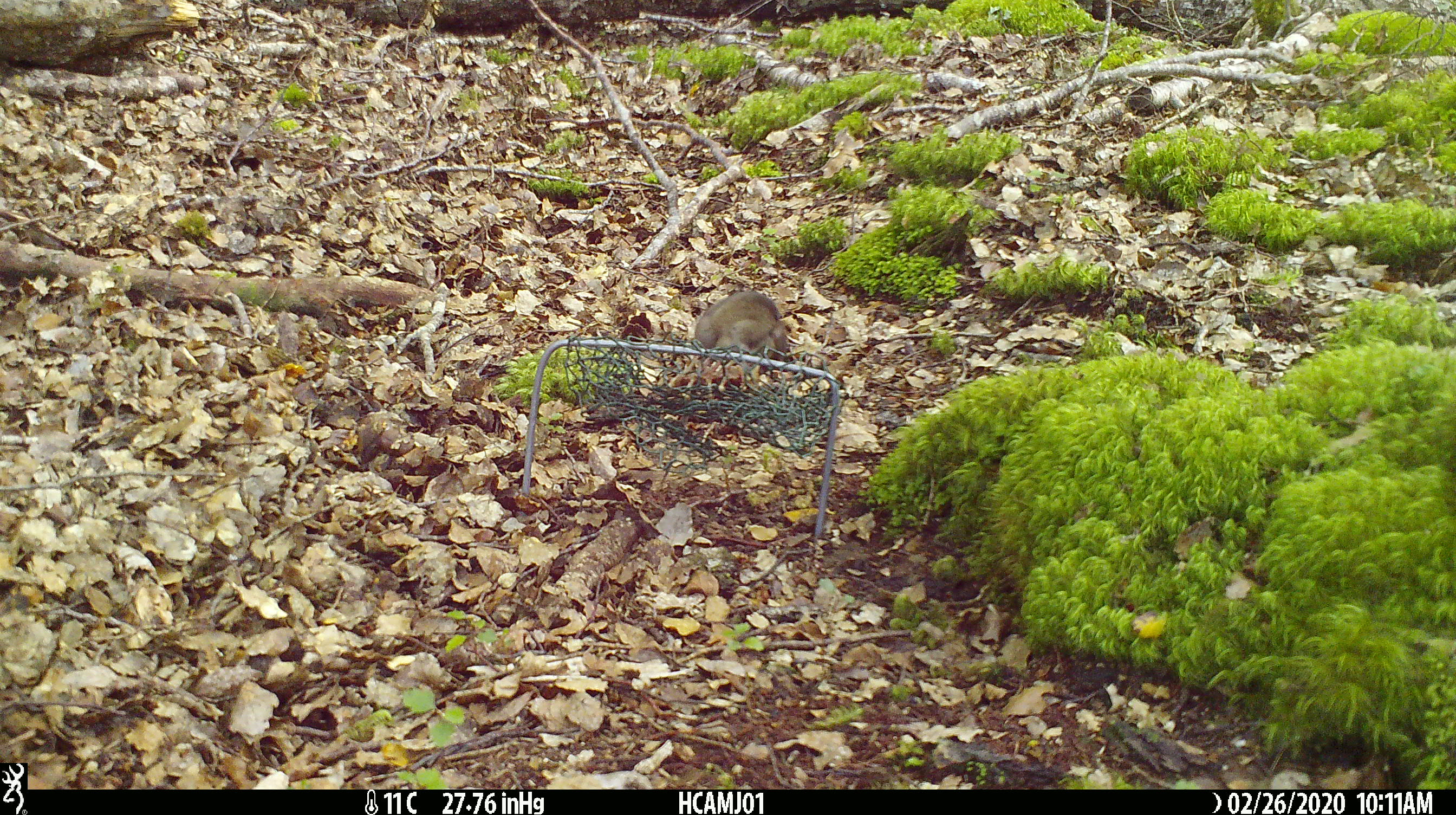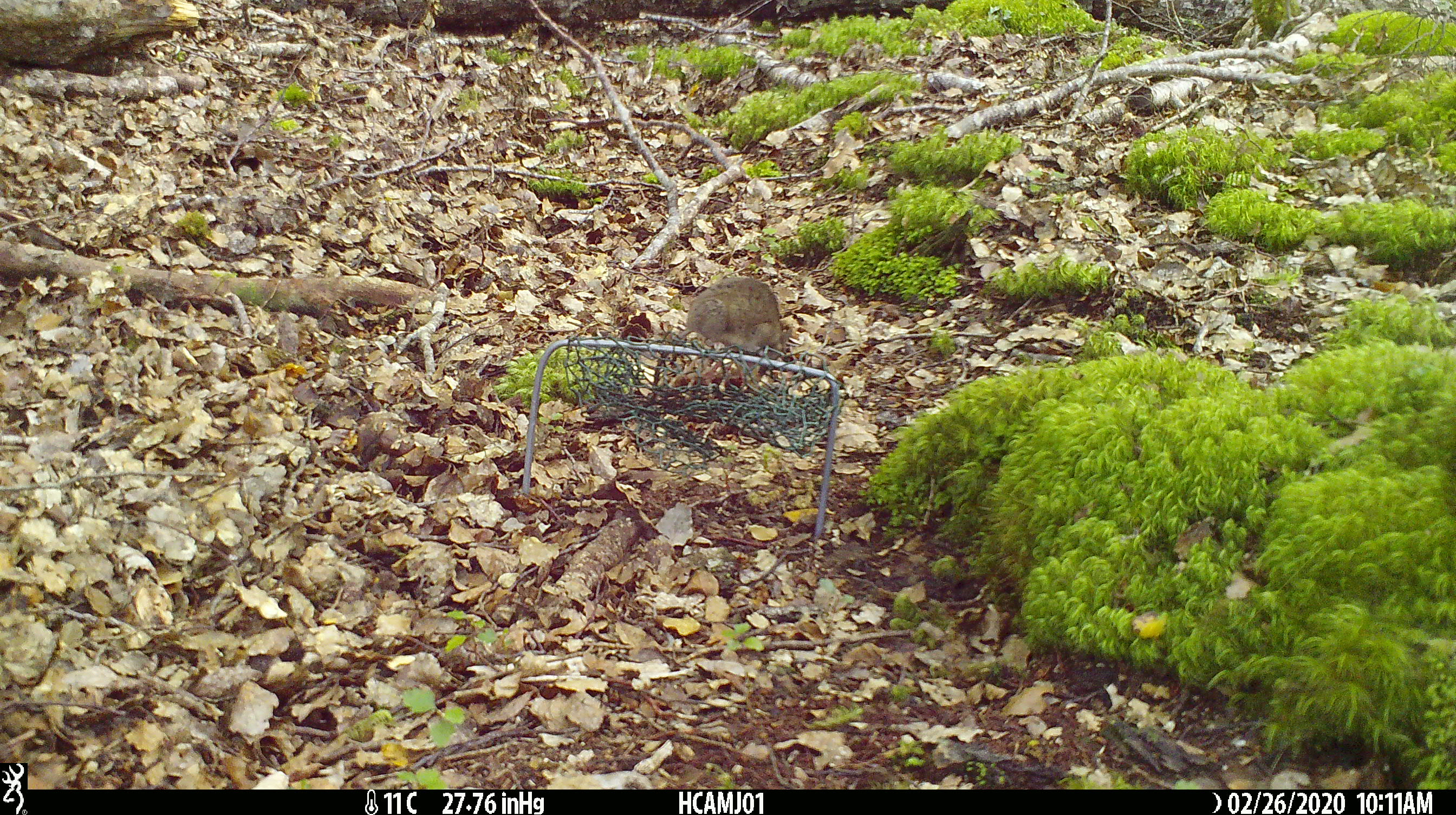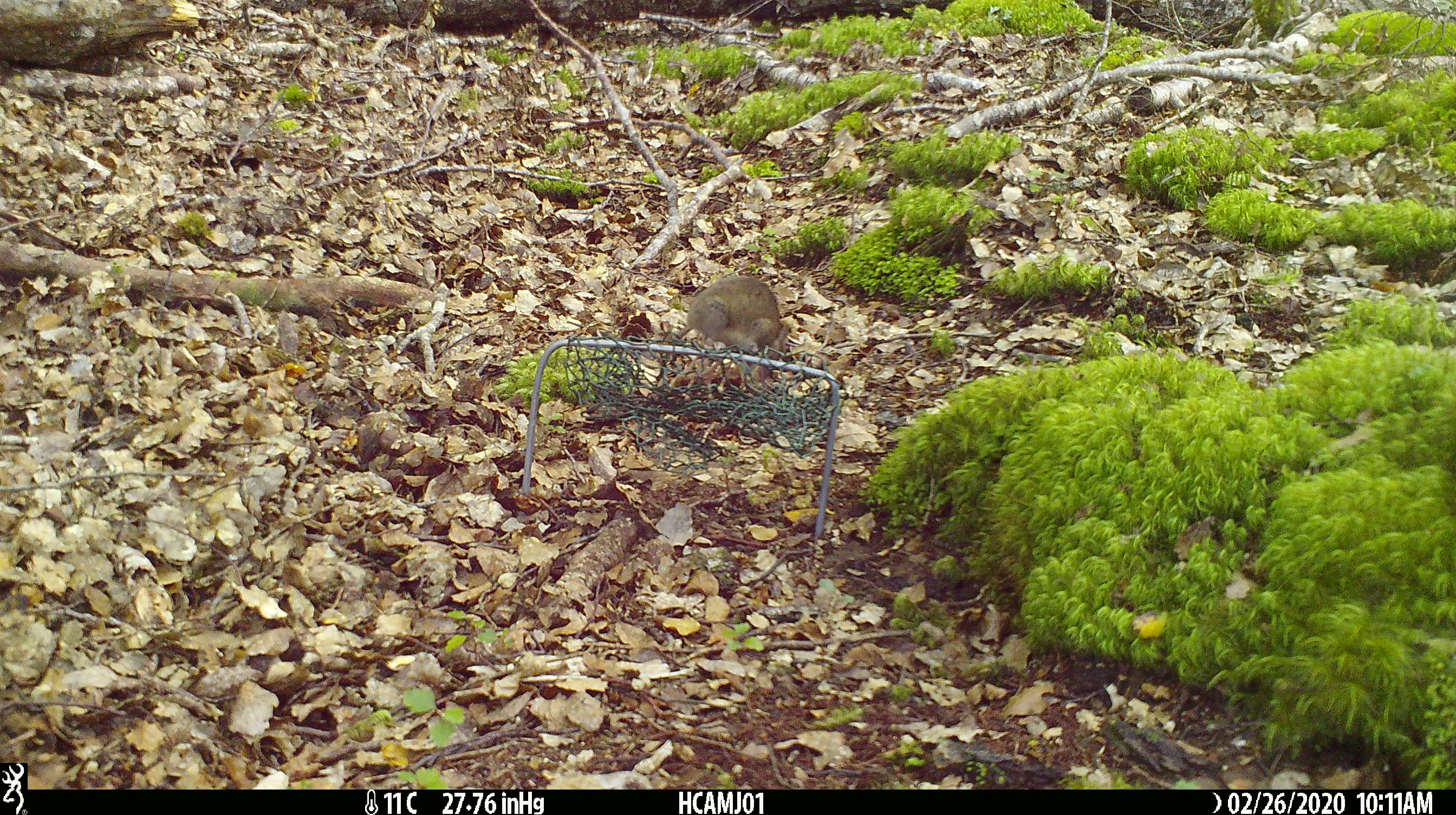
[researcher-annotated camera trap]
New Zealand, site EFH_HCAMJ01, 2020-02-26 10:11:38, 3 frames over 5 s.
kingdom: Animalia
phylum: Chordata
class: Mammalia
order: Rodentia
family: Muridae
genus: Mus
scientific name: Mus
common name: mouse